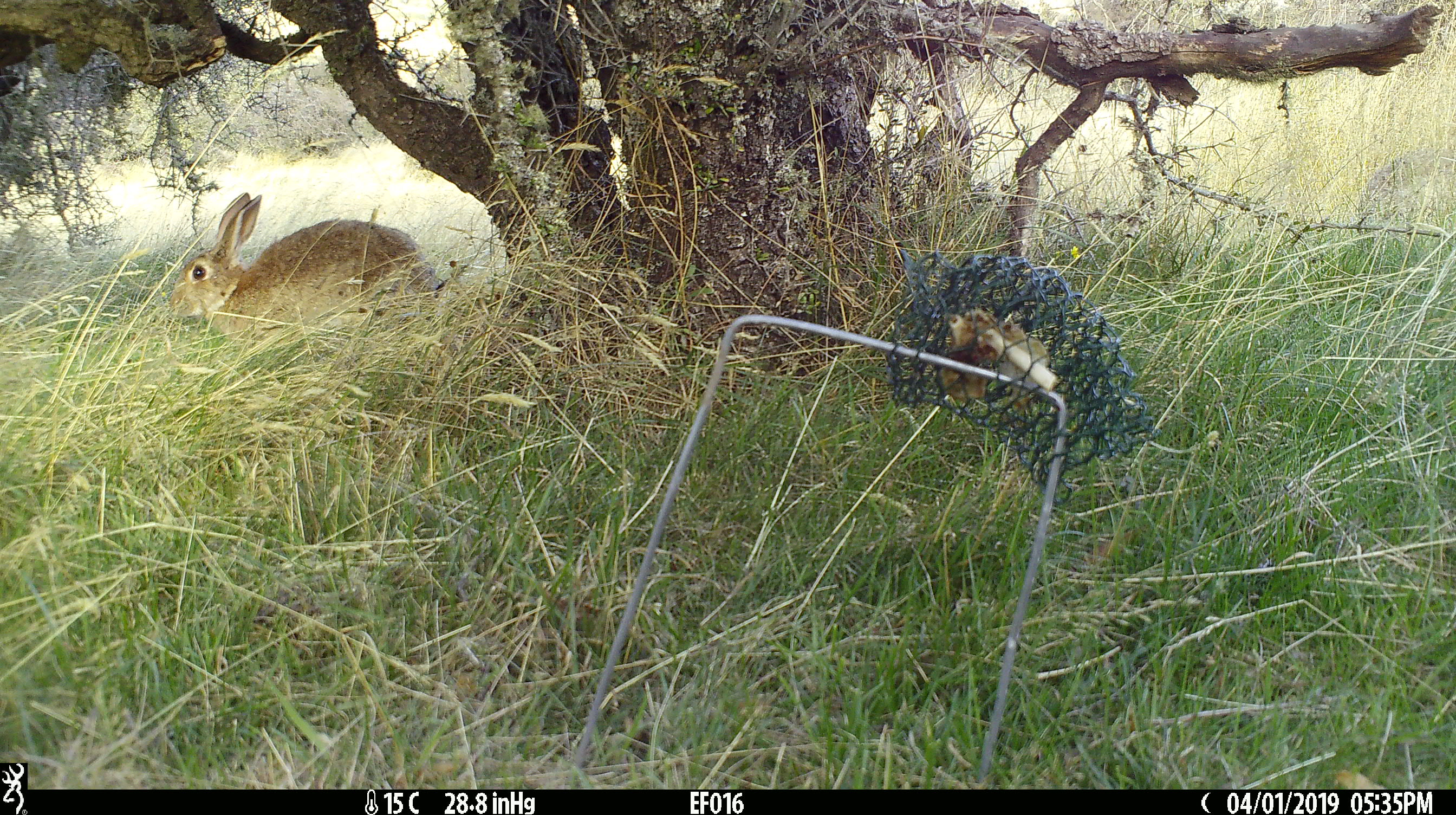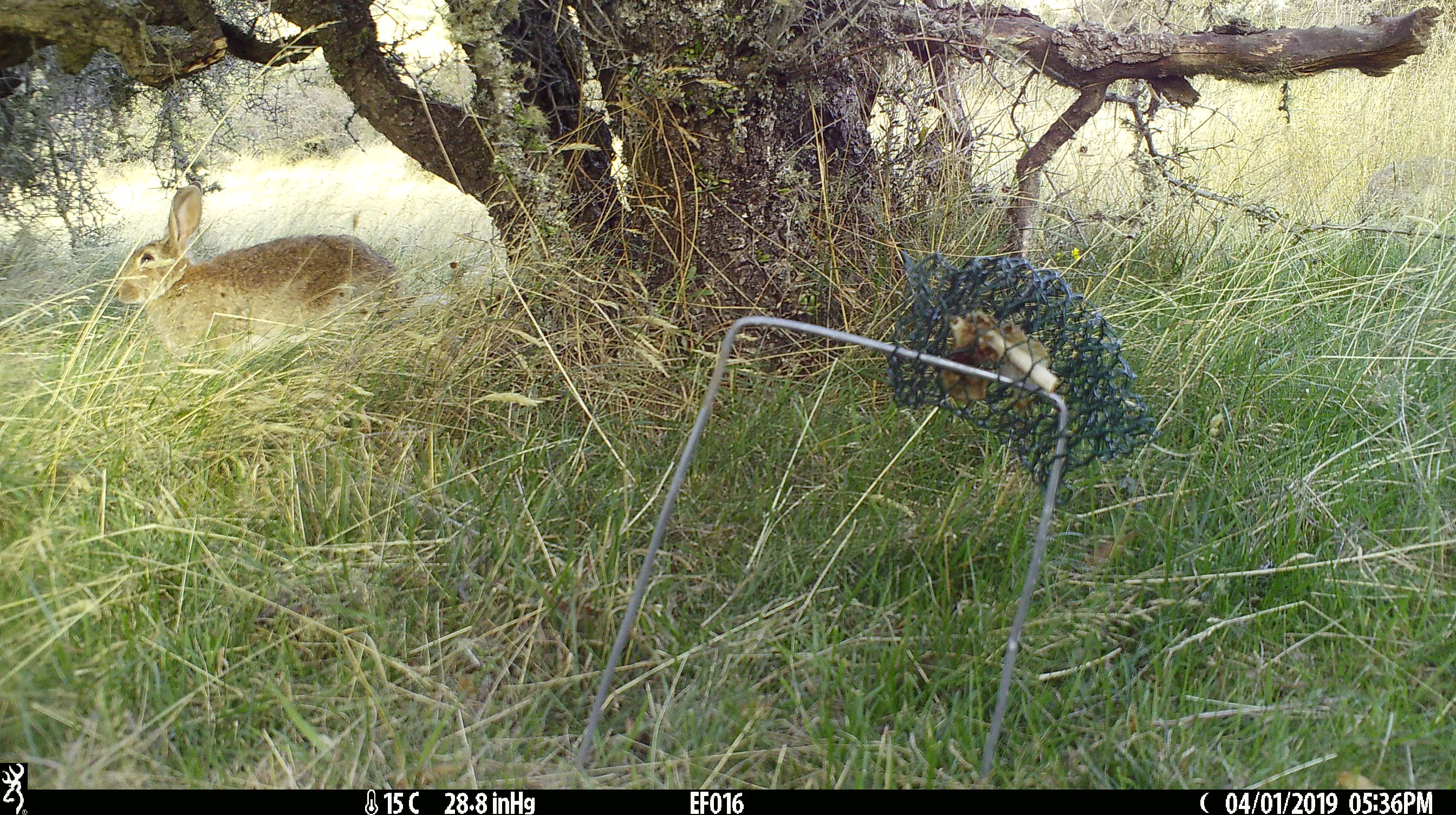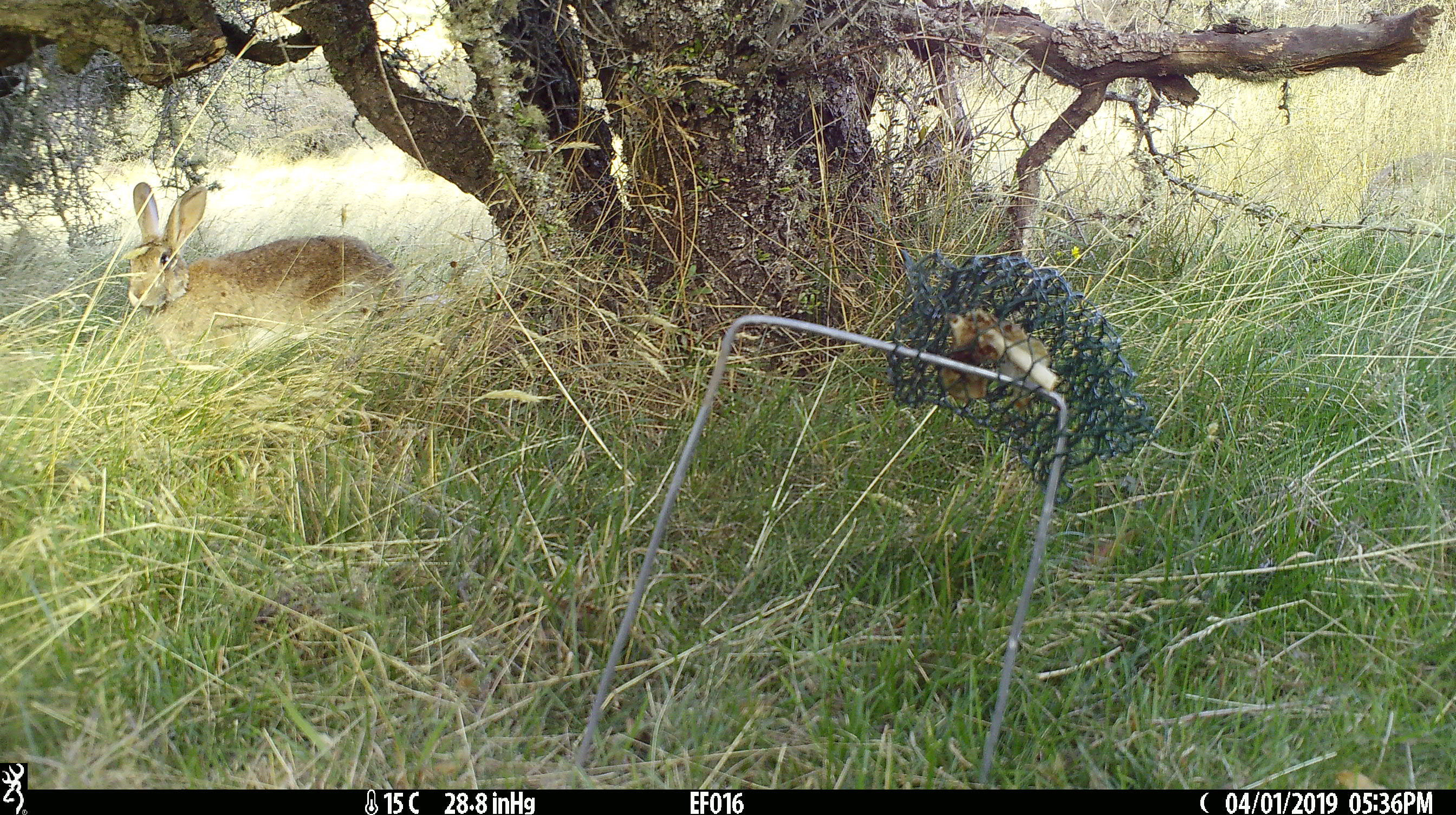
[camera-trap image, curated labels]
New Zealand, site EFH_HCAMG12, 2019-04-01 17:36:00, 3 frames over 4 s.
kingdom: Animalia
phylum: Chordata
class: Mammalia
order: Lagomorpha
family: Leporidae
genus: Lepus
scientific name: Lepus europaeus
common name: brown hare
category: hare